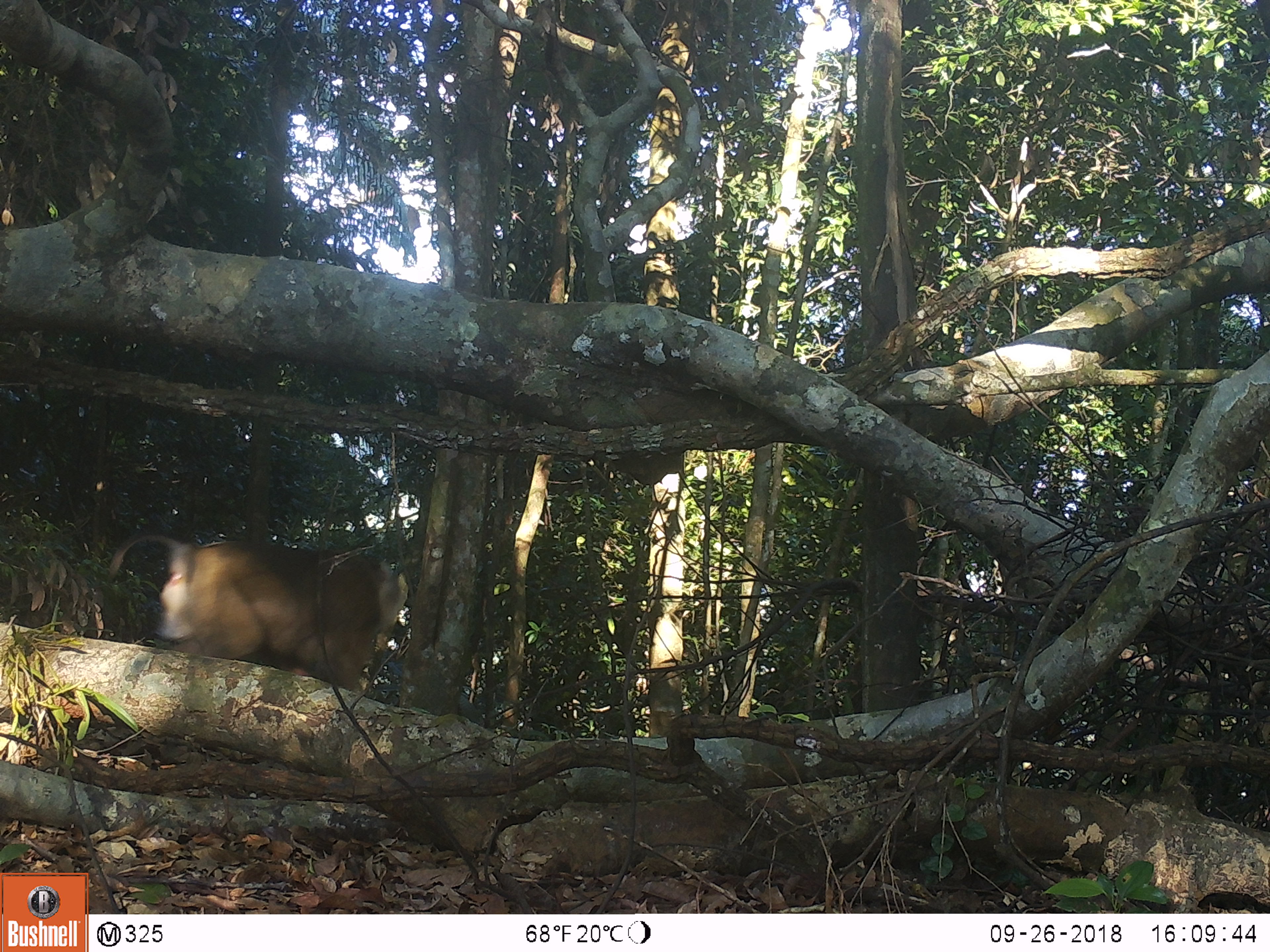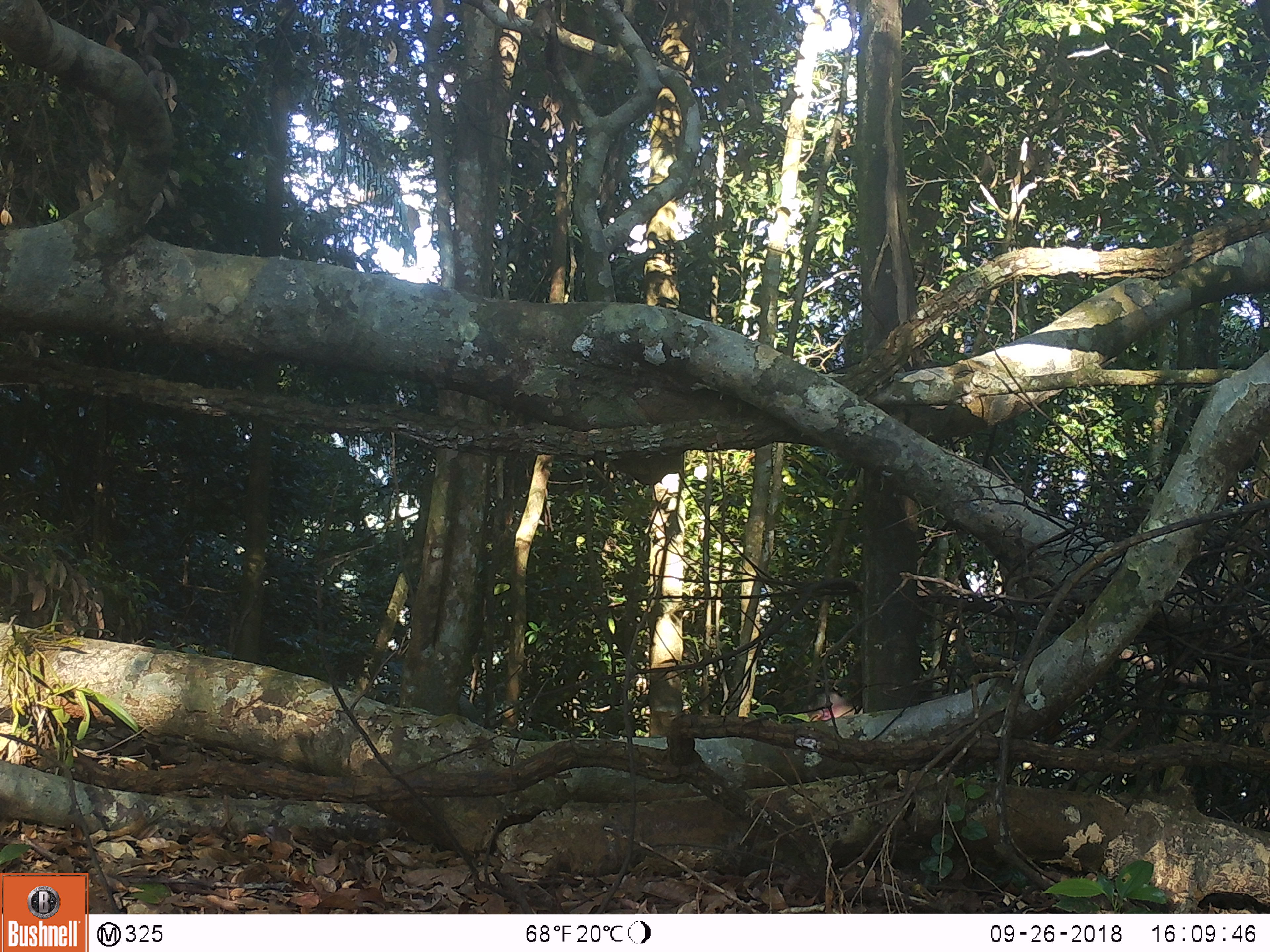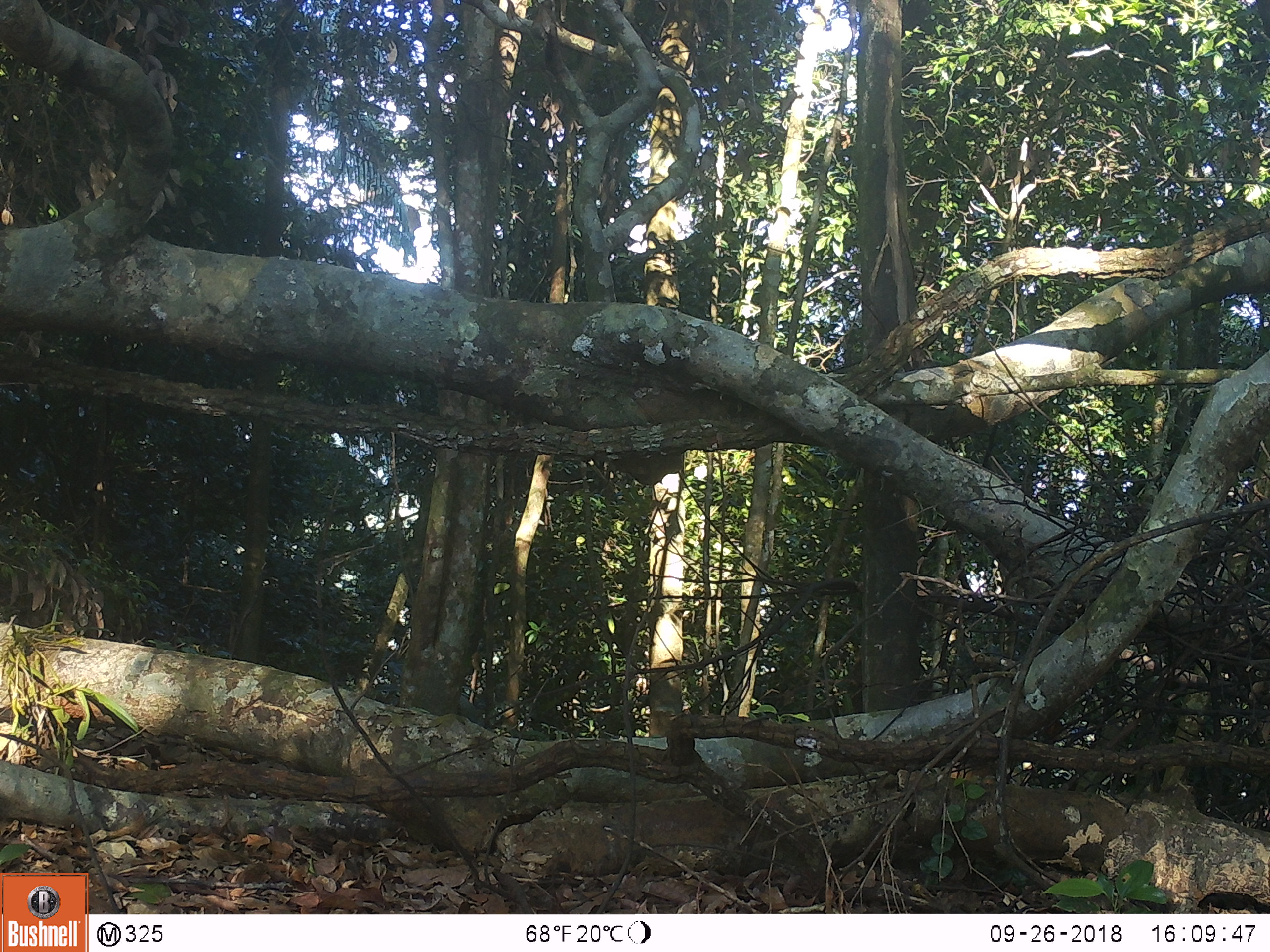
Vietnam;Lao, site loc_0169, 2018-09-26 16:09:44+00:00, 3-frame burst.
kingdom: Animalia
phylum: Chordata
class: Mammalia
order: Primates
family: Cercopithecidae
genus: Macaca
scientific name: Macaca nemestrina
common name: pig-tailed macaque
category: pig tailed macaque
Pig tailed macaque (pig-tailed macaque) (Macaca nemestrina). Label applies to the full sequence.